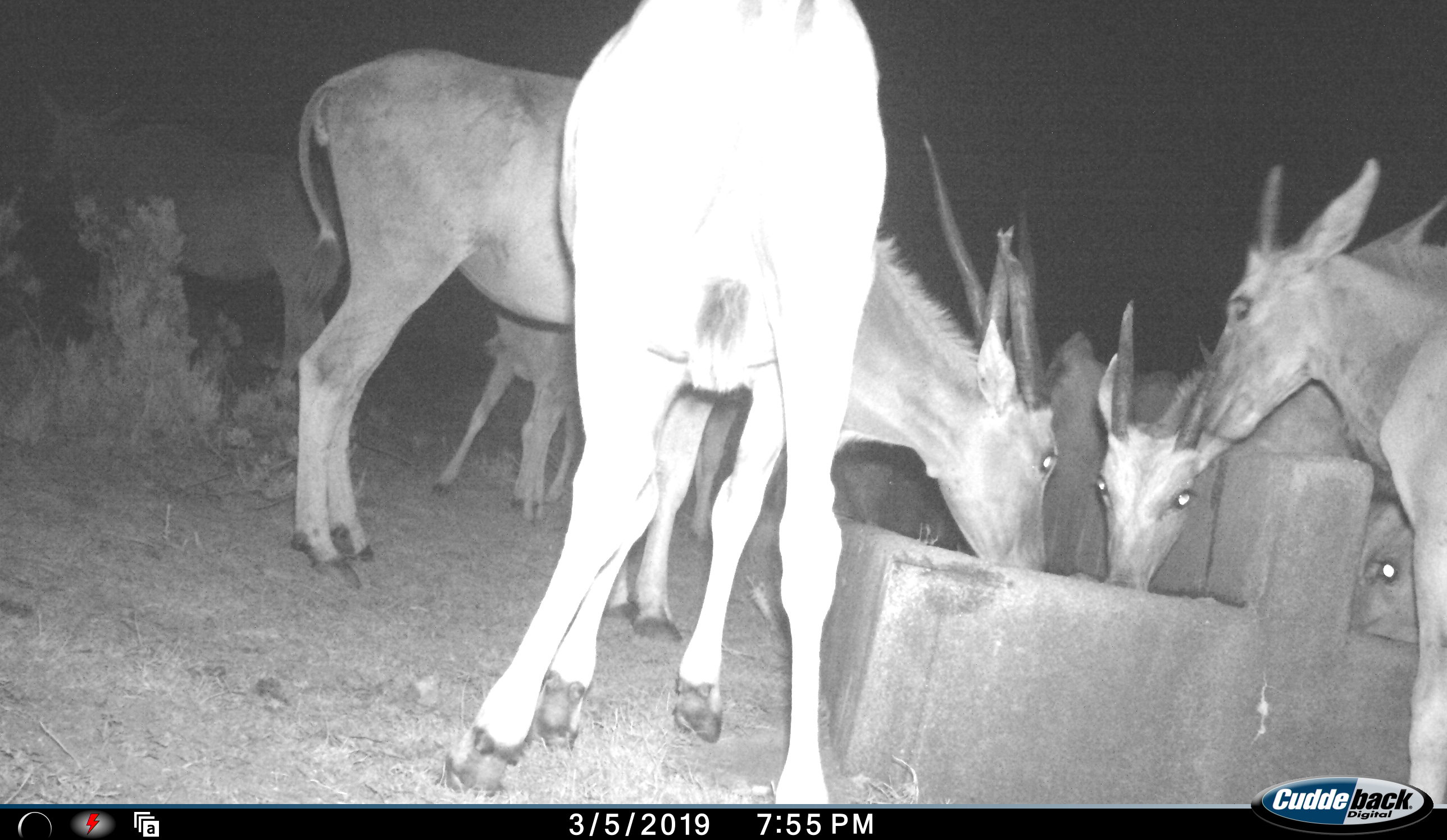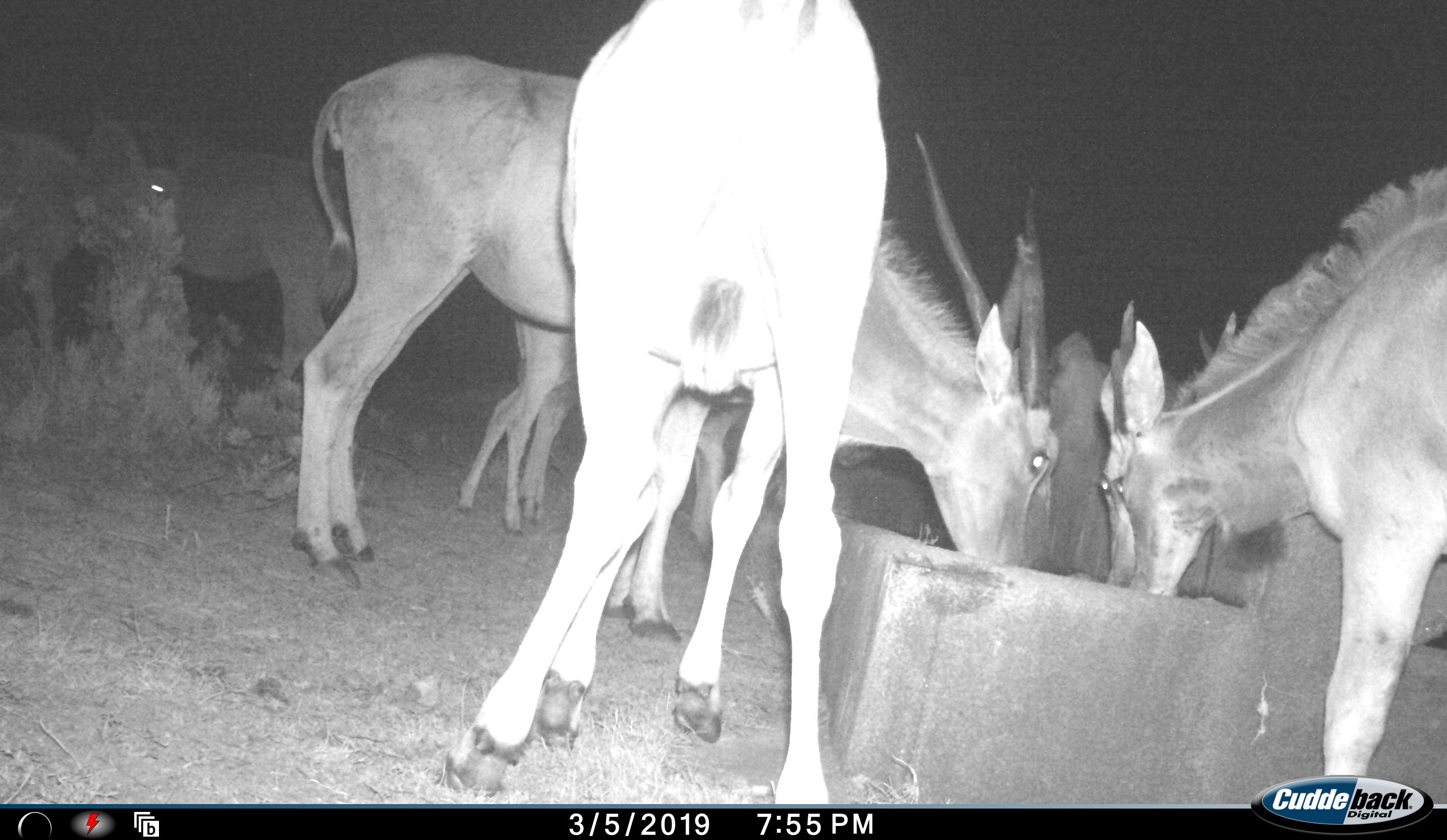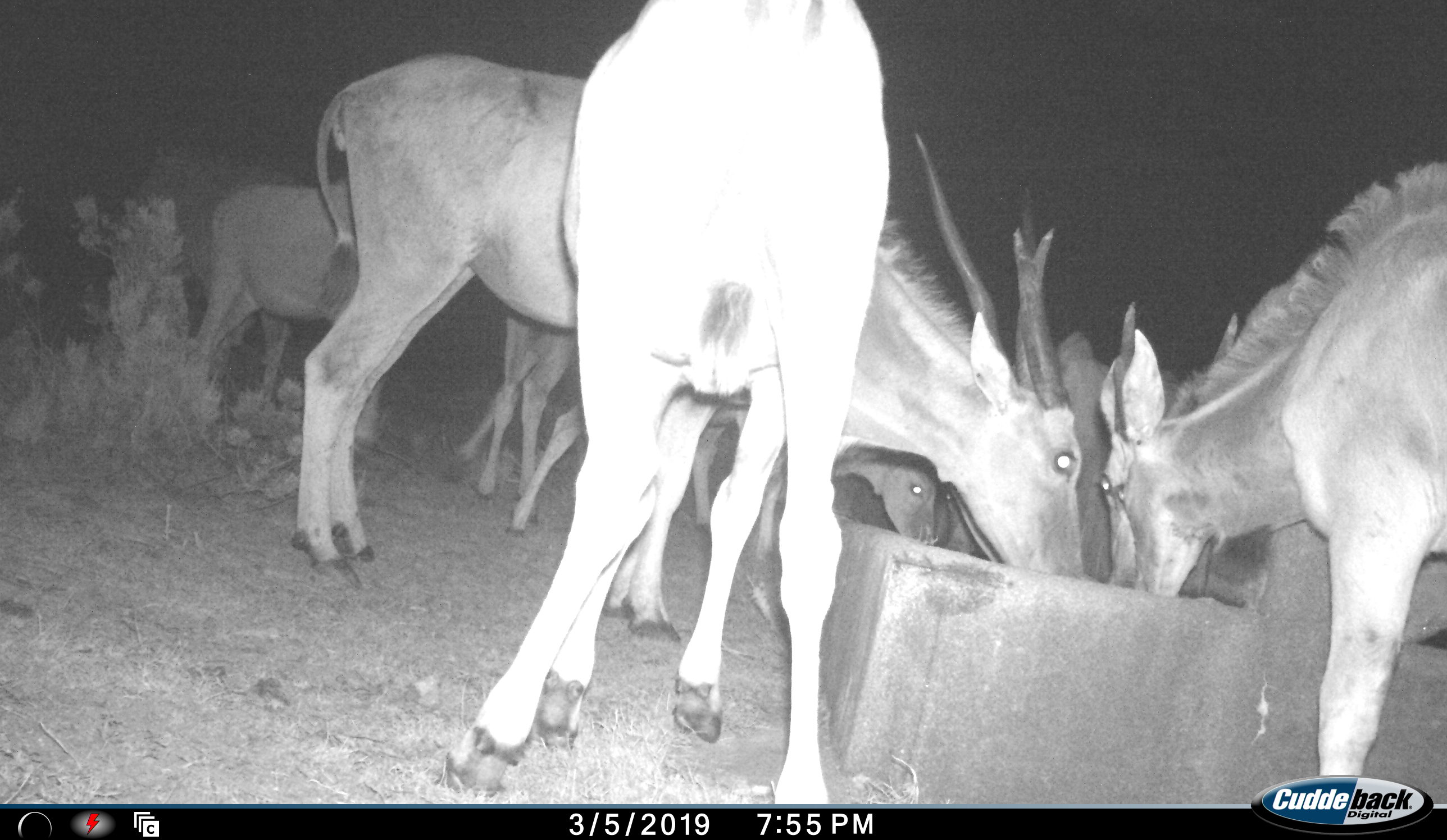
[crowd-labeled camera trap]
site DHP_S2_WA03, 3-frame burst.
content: unidentified animal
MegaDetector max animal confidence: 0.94